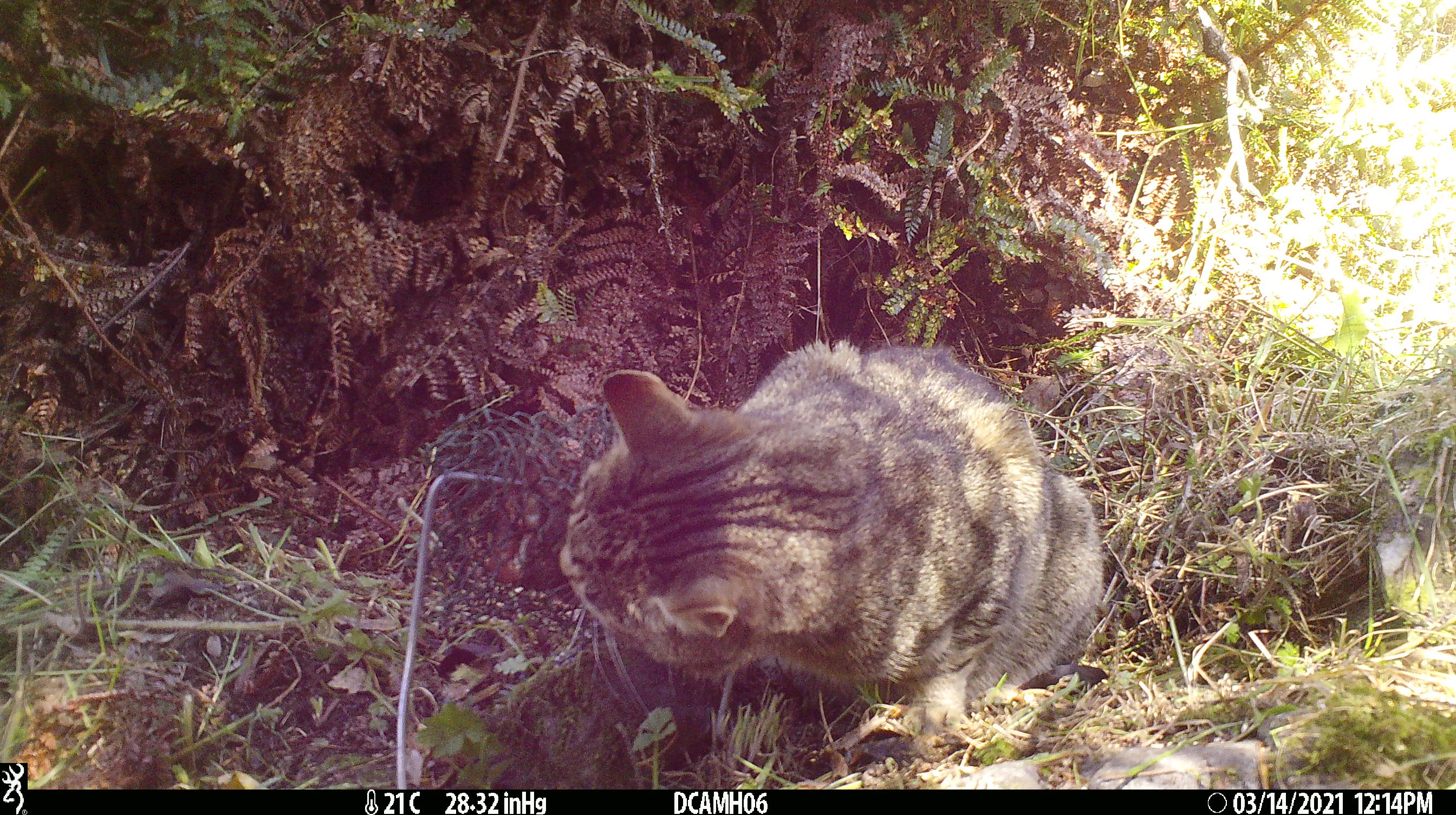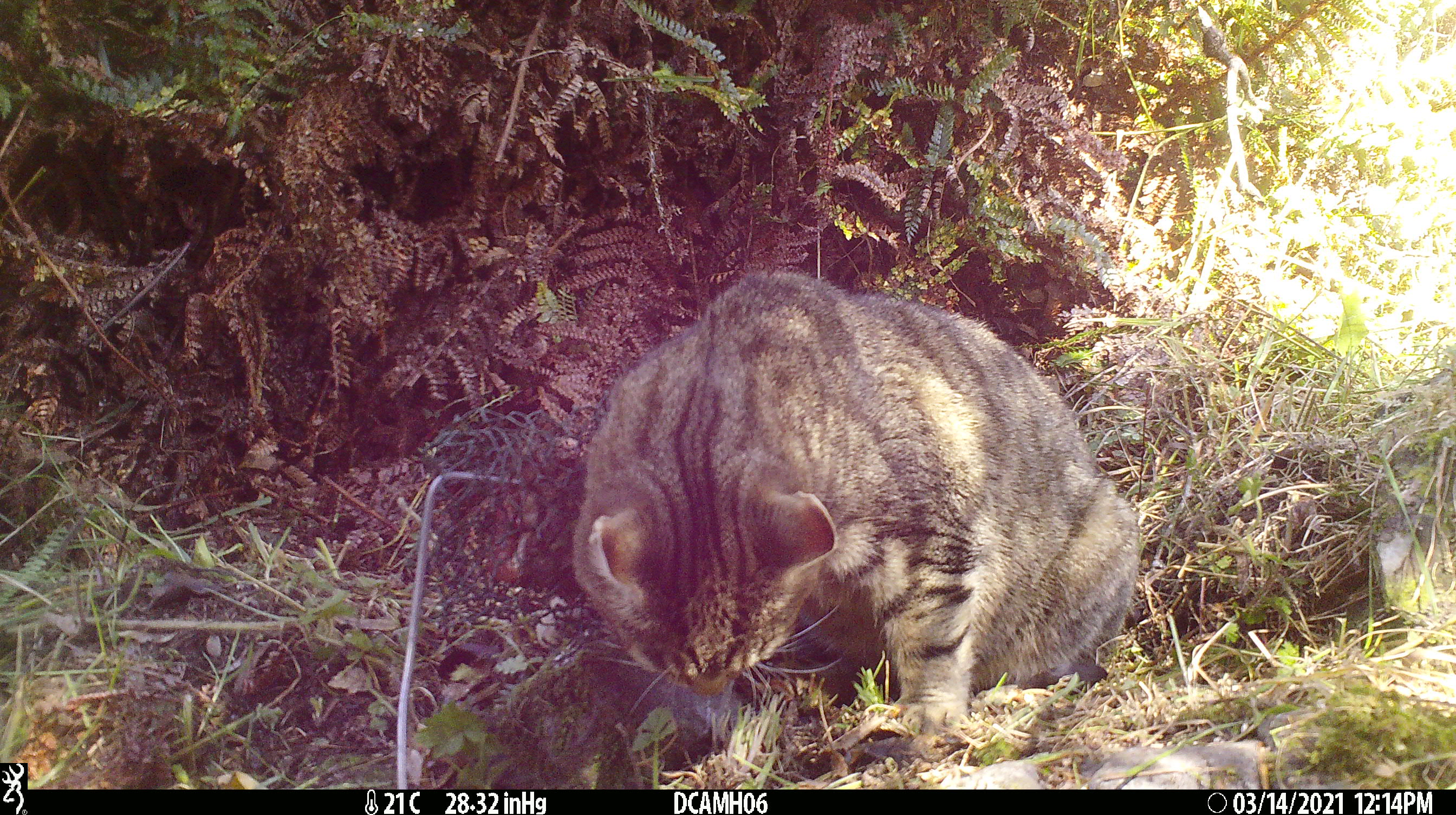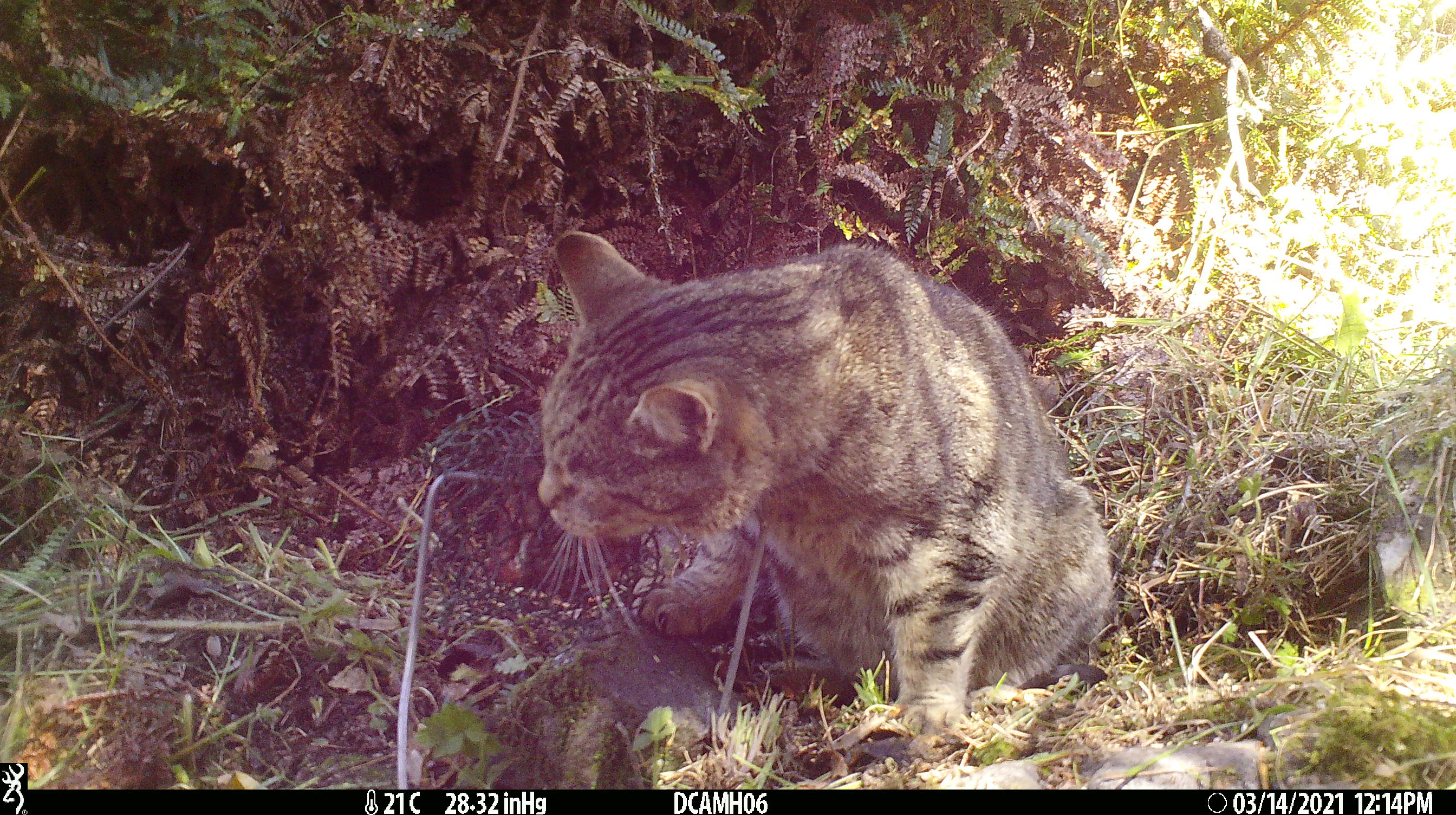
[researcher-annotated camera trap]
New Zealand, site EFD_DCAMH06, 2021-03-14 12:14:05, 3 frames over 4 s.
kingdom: Animalia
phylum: Chordata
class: Mammalia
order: Carnivora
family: Felidae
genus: Felis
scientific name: Felis catus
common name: domestic cat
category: cat